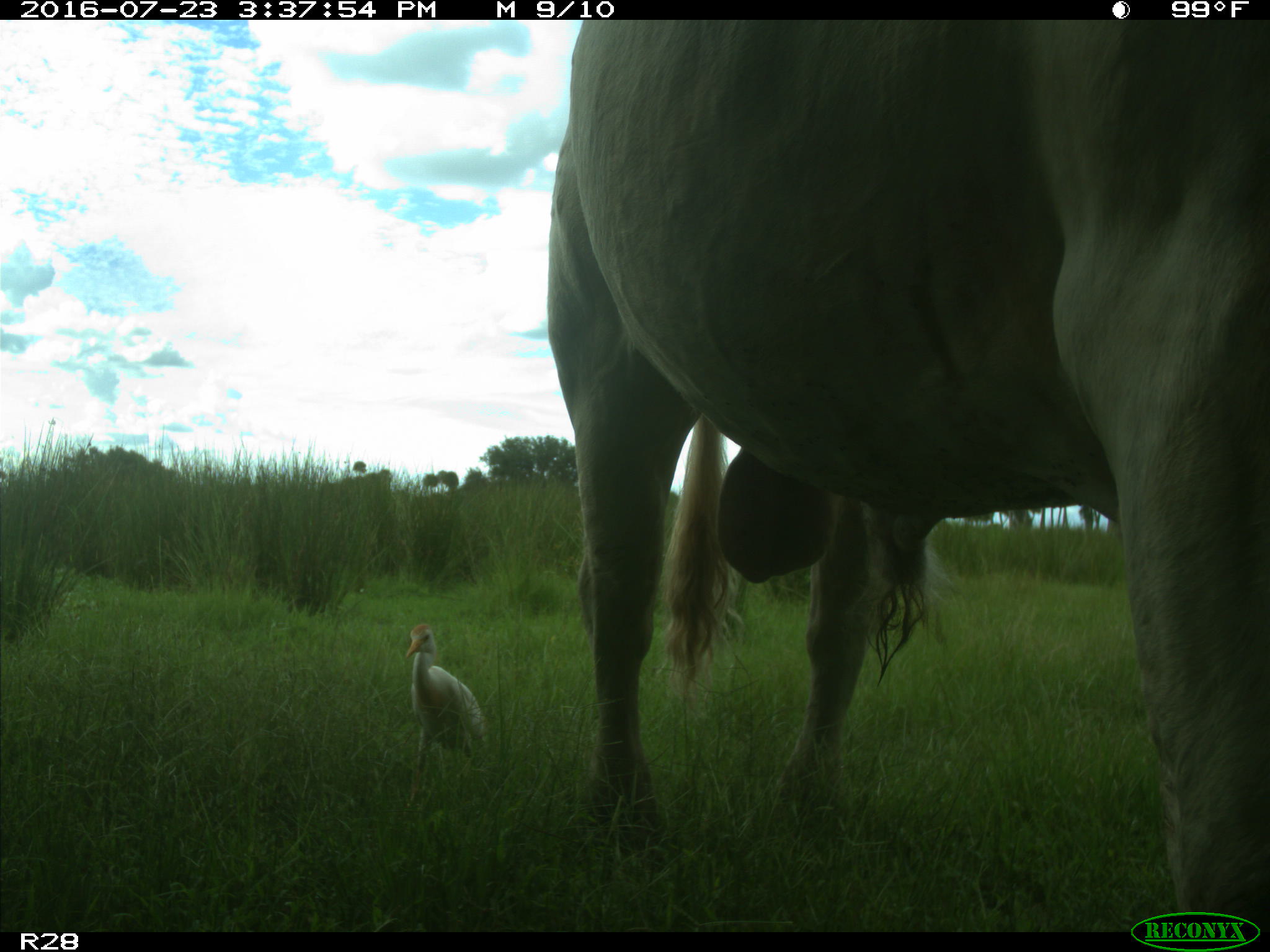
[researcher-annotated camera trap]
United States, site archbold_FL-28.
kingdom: Animalia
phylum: Chordata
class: Mammalia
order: Artiodactyla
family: Bovidae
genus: Bos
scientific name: Bos taurus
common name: domestic cow